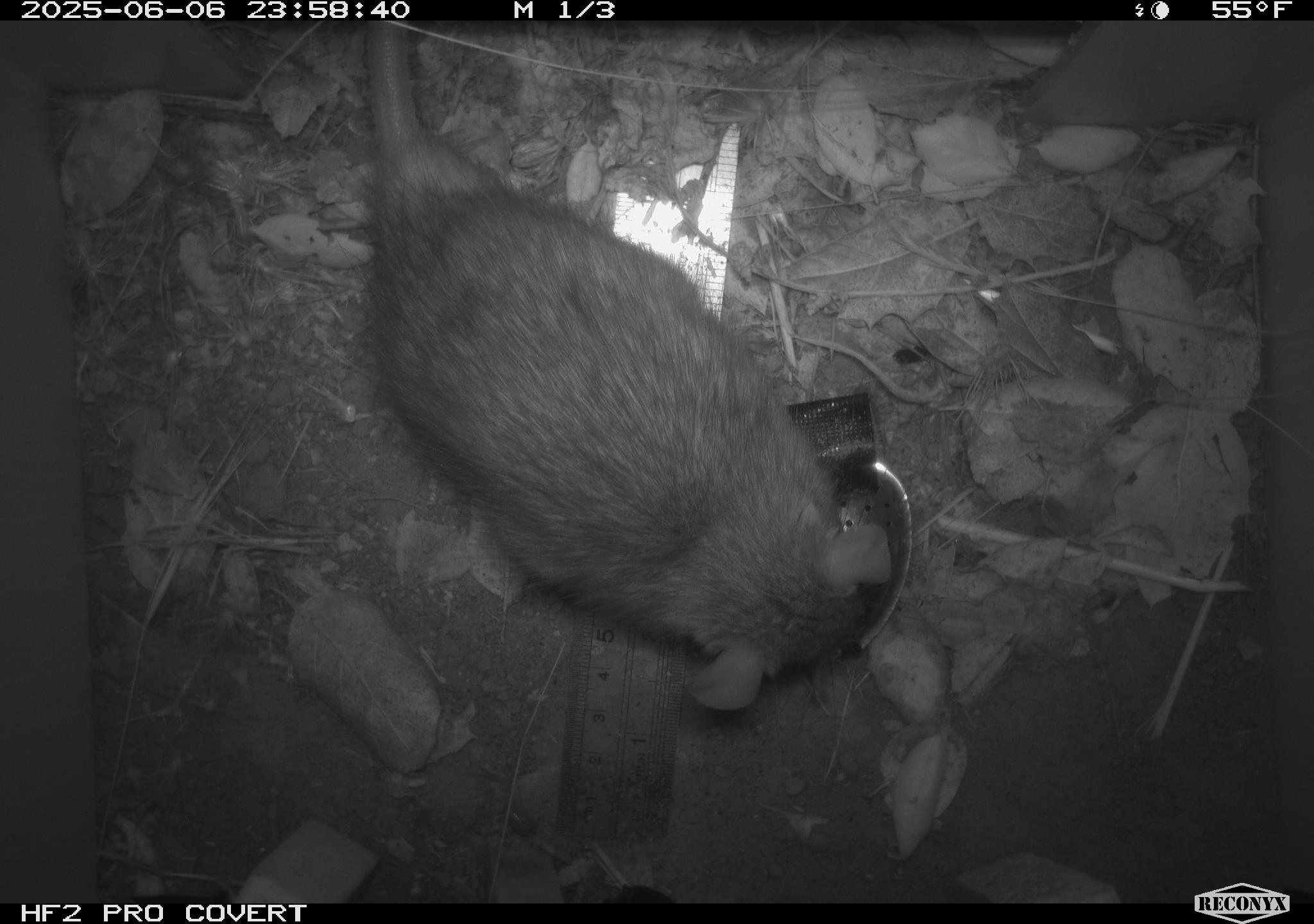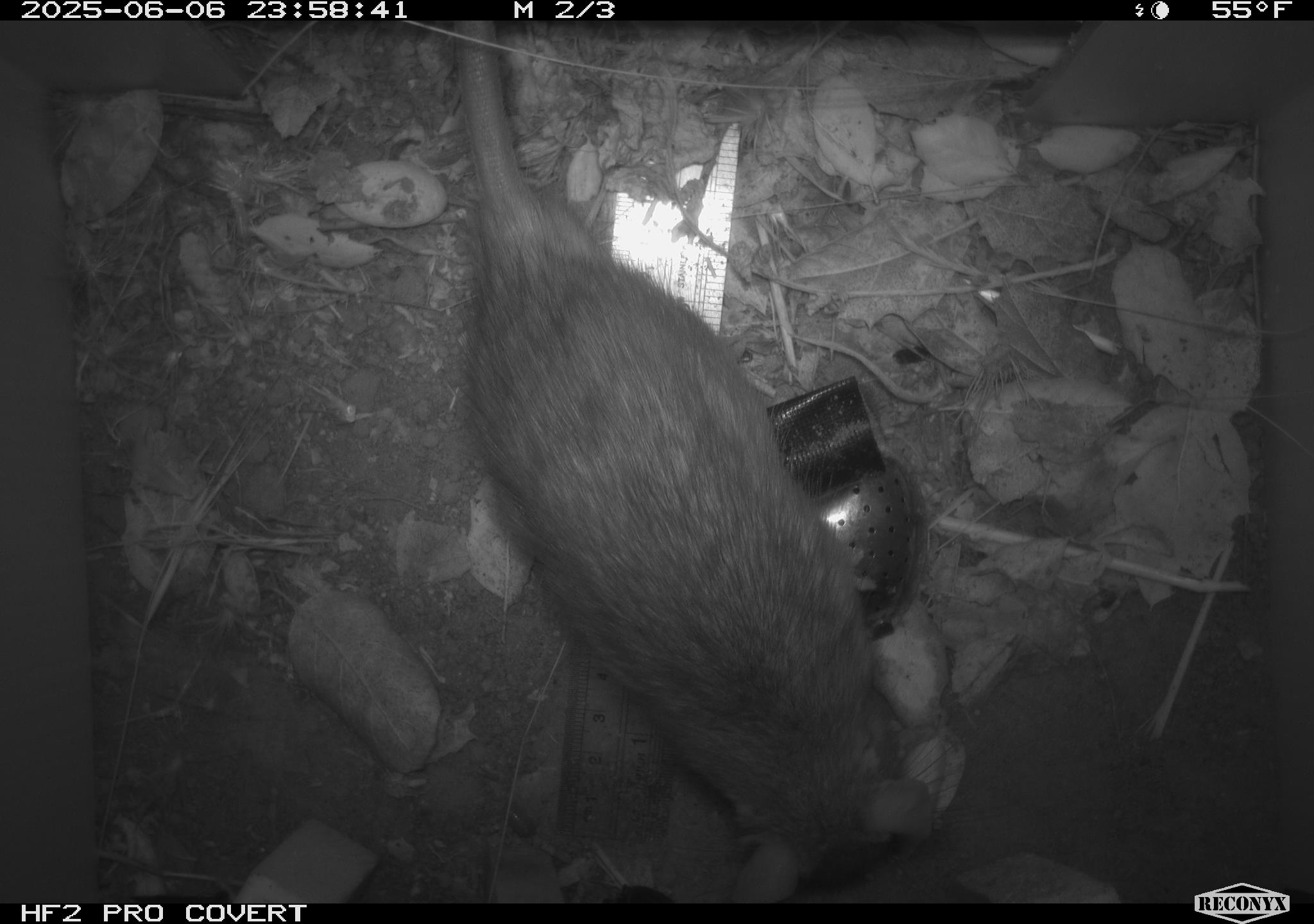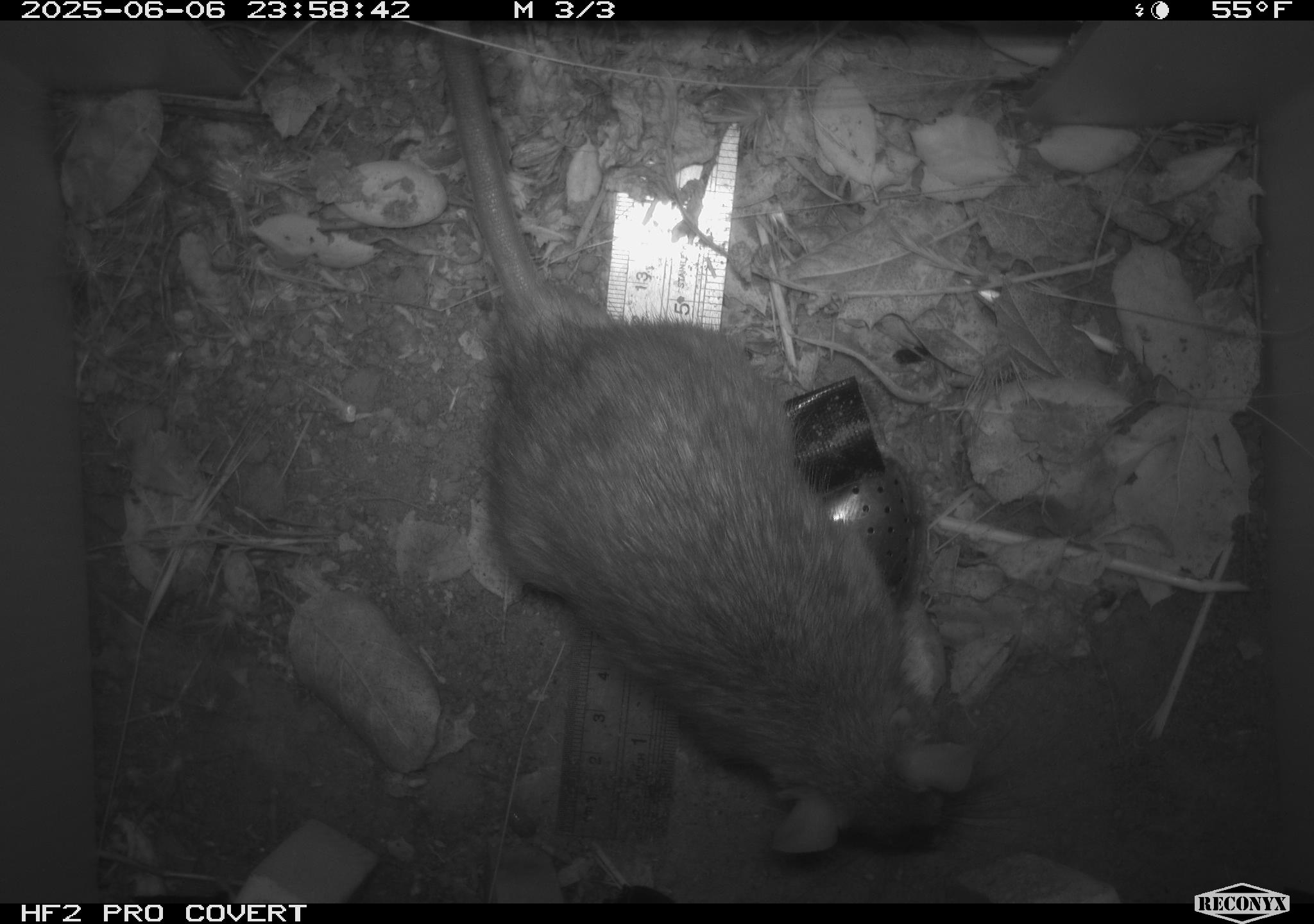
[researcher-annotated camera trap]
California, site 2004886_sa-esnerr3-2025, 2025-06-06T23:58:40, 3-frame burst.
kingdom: Animalia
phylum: Chordata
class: Mammalia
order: Rodentia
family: Muridae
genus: Rattus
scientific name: Rattus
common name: rat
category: rattus species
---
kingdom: Animalia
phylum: Chordata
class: Mammalia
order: Rodentia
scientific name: Rodentia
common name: rodent